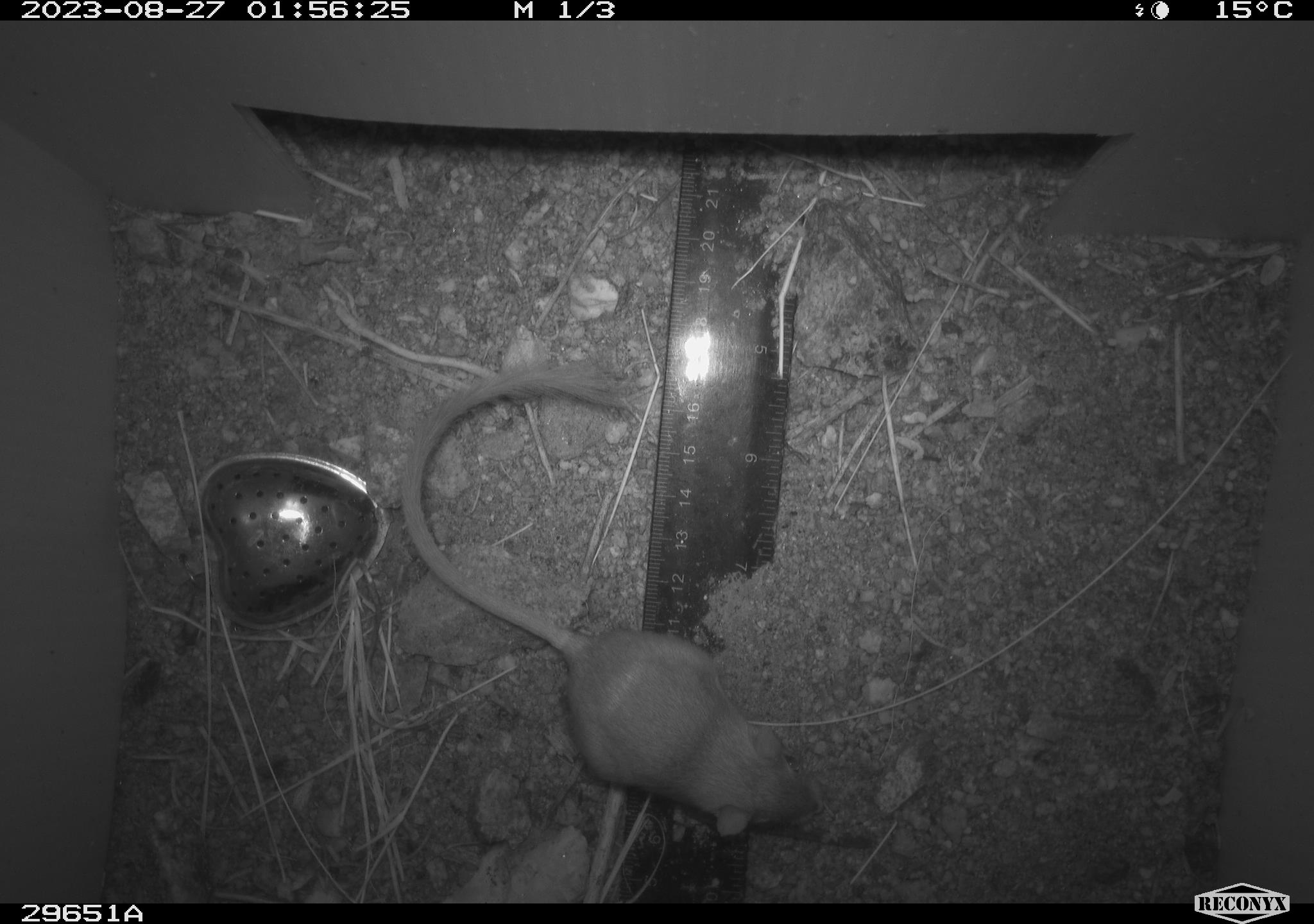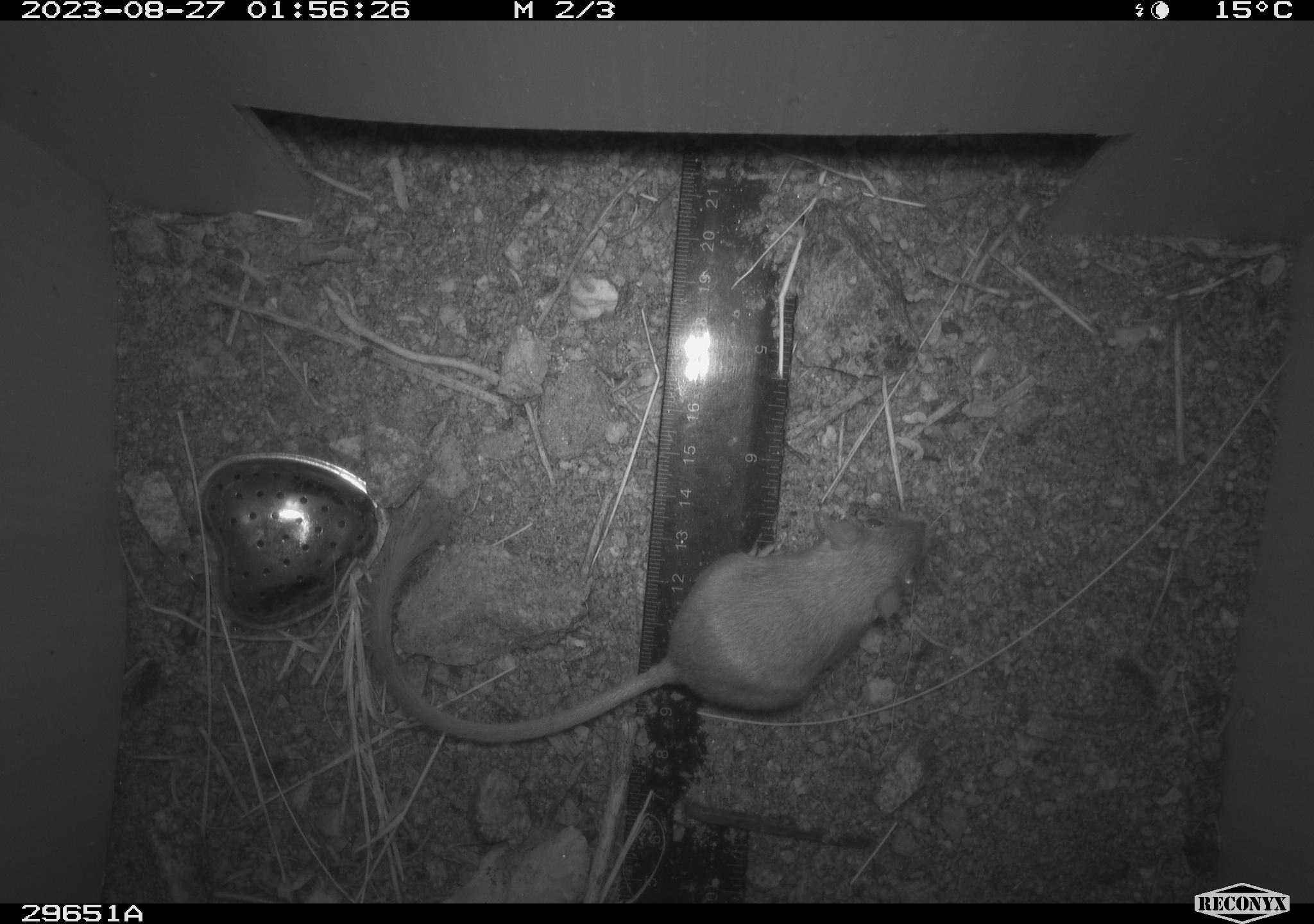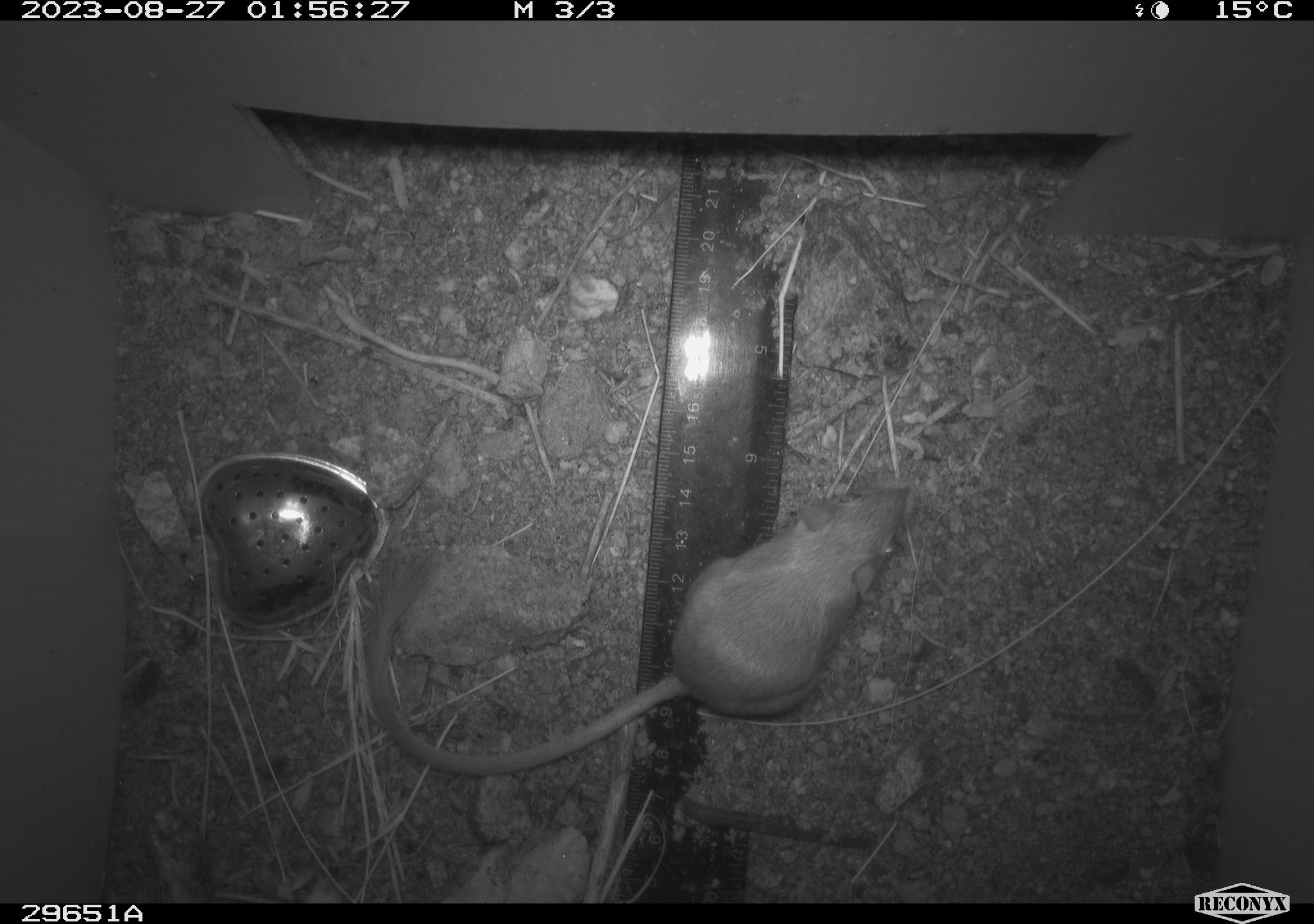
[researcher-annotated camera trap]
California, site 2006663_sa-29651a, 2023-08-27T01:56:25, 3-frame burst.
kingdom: Animalia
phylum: Chordata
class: Mammalia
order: Rodentia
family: Heteromyidae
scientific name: Heteromyidae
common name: kangaroo rats and pocket mice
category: heteromyidae family